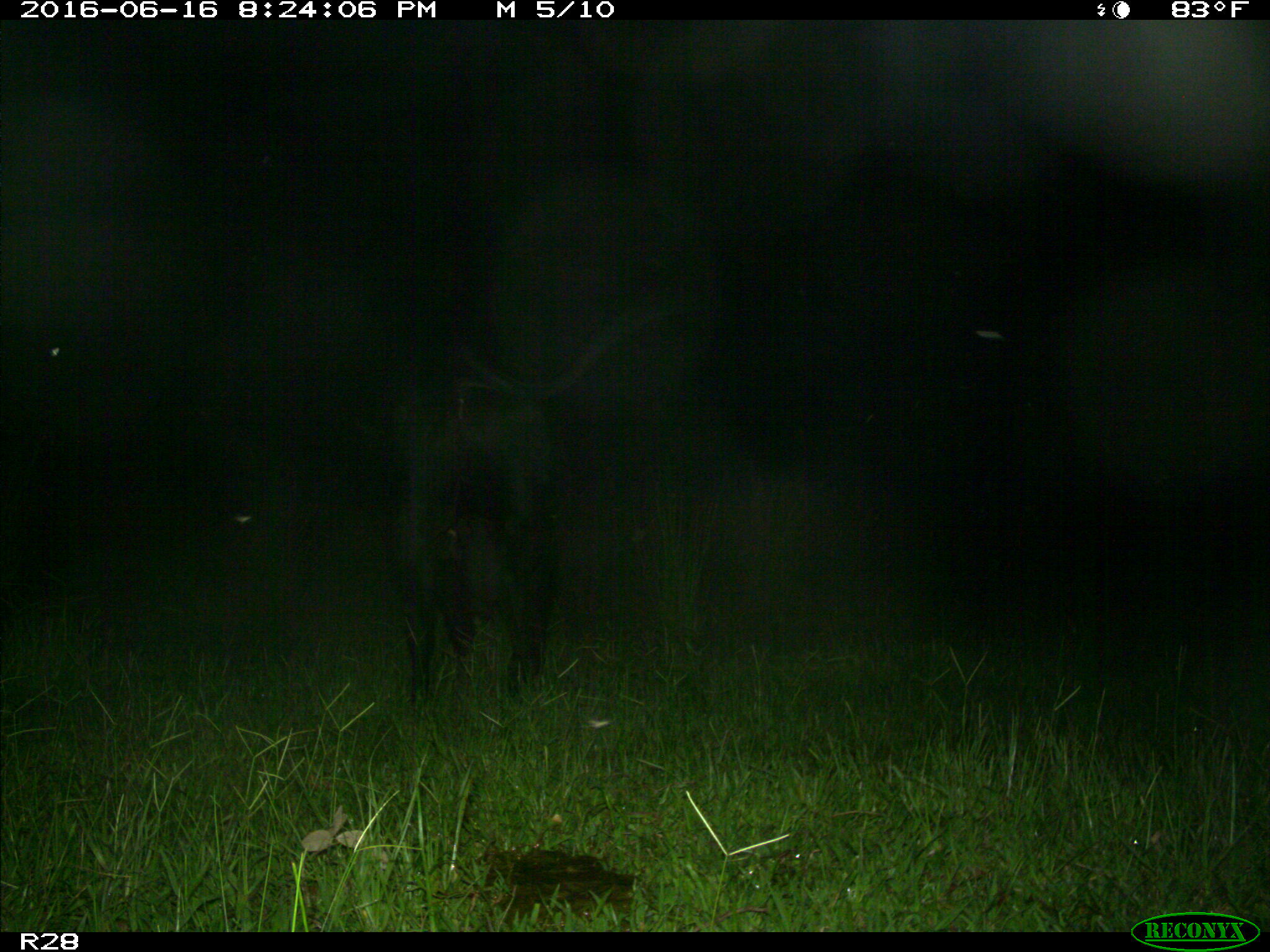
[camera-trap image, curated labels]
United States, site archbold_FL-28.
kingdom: Animalia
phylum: Chordata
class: Mammalia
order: Artiodactyla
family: Bovidae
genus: Bos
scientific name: Bos taurus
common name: domestic cow